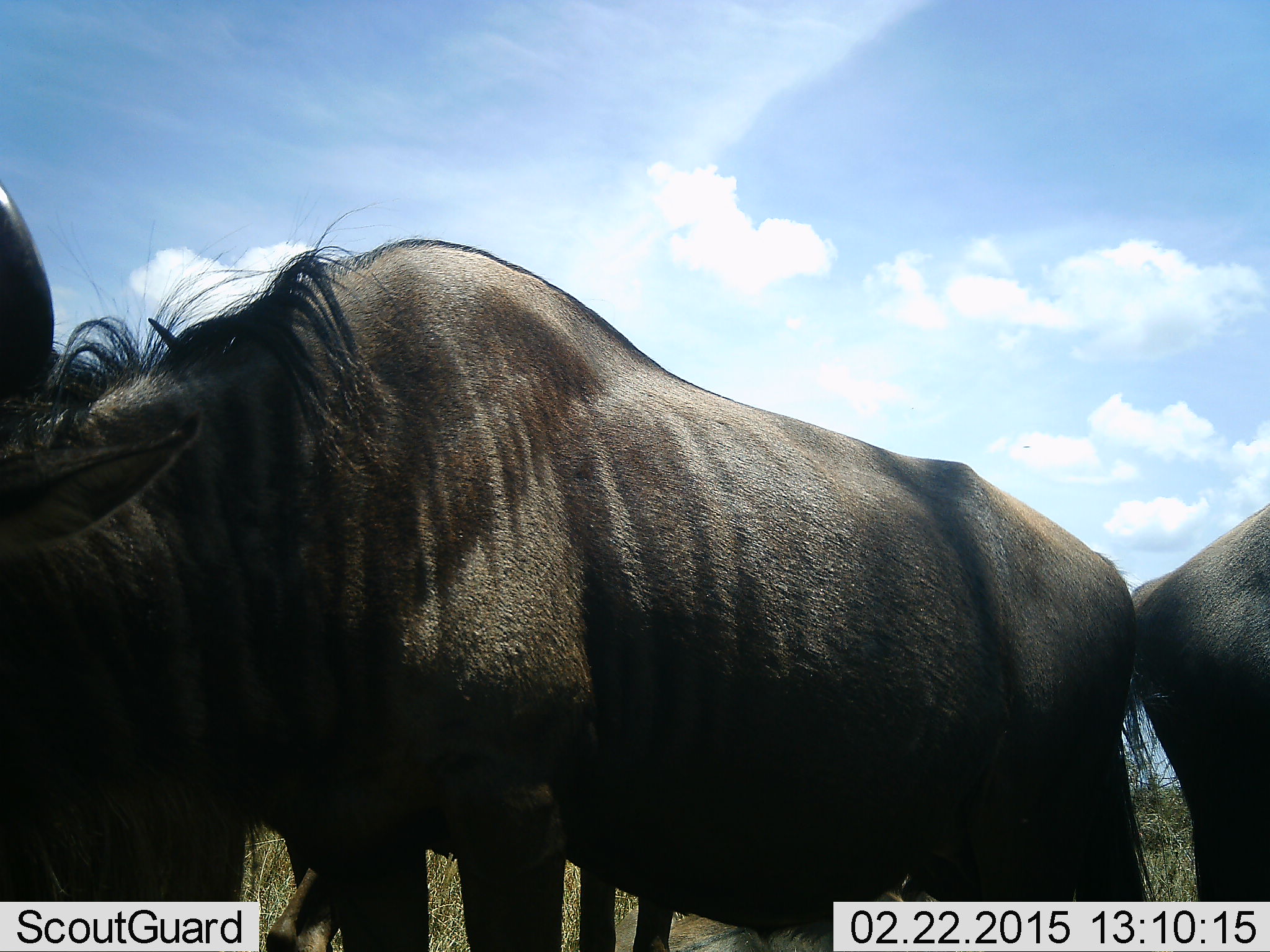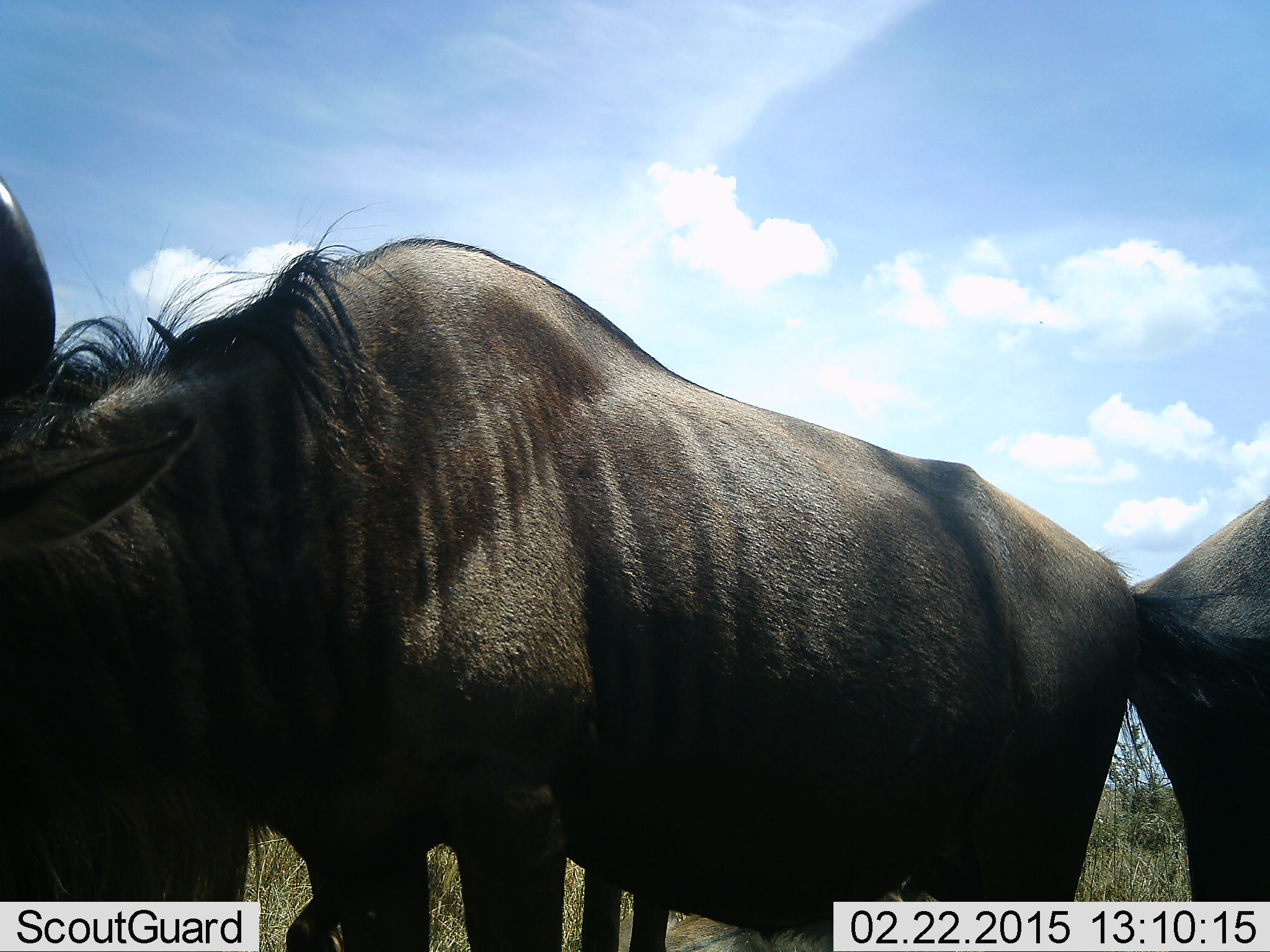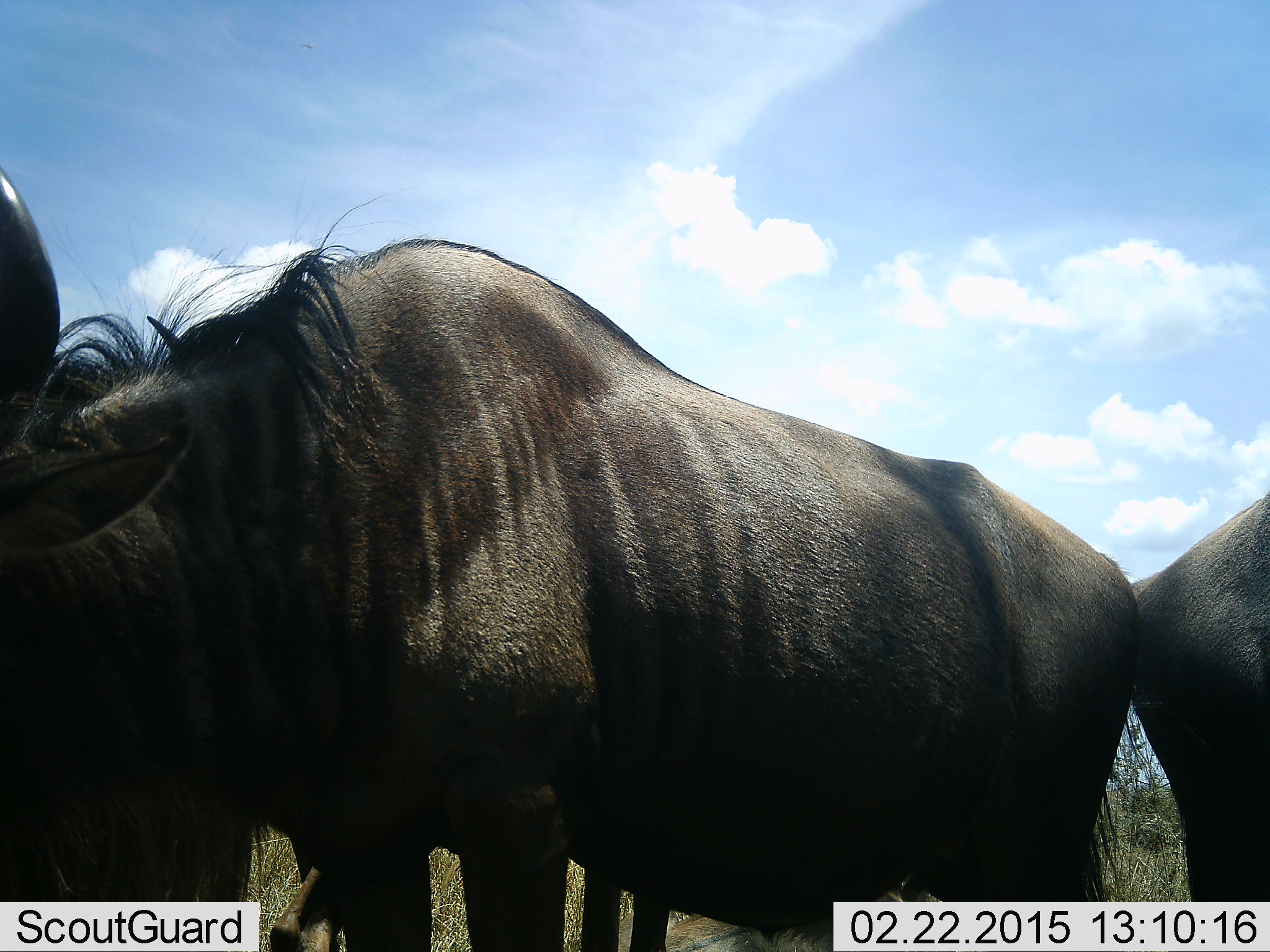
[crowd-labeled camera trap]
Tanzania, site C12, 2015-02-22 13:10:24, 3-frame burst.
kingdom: Animalia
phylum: Chordata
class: Mammalia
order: Artiodactyla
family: Bovidae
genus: Connochaetes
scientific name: Connochaetes taurinus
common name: blue wildebeest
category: wildebeest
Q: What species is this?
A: Wildebeest (blue wildebeest) (Connochaetes taurinus).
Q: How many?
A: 2.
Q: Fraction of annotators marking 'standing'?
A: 80%.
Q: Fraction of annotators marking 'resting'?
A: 0%.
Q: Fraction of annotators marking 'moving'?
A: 0%.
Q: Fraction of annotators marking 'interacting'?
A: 0%.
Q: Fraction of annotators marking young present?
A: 0%.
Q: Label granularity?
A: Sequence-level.